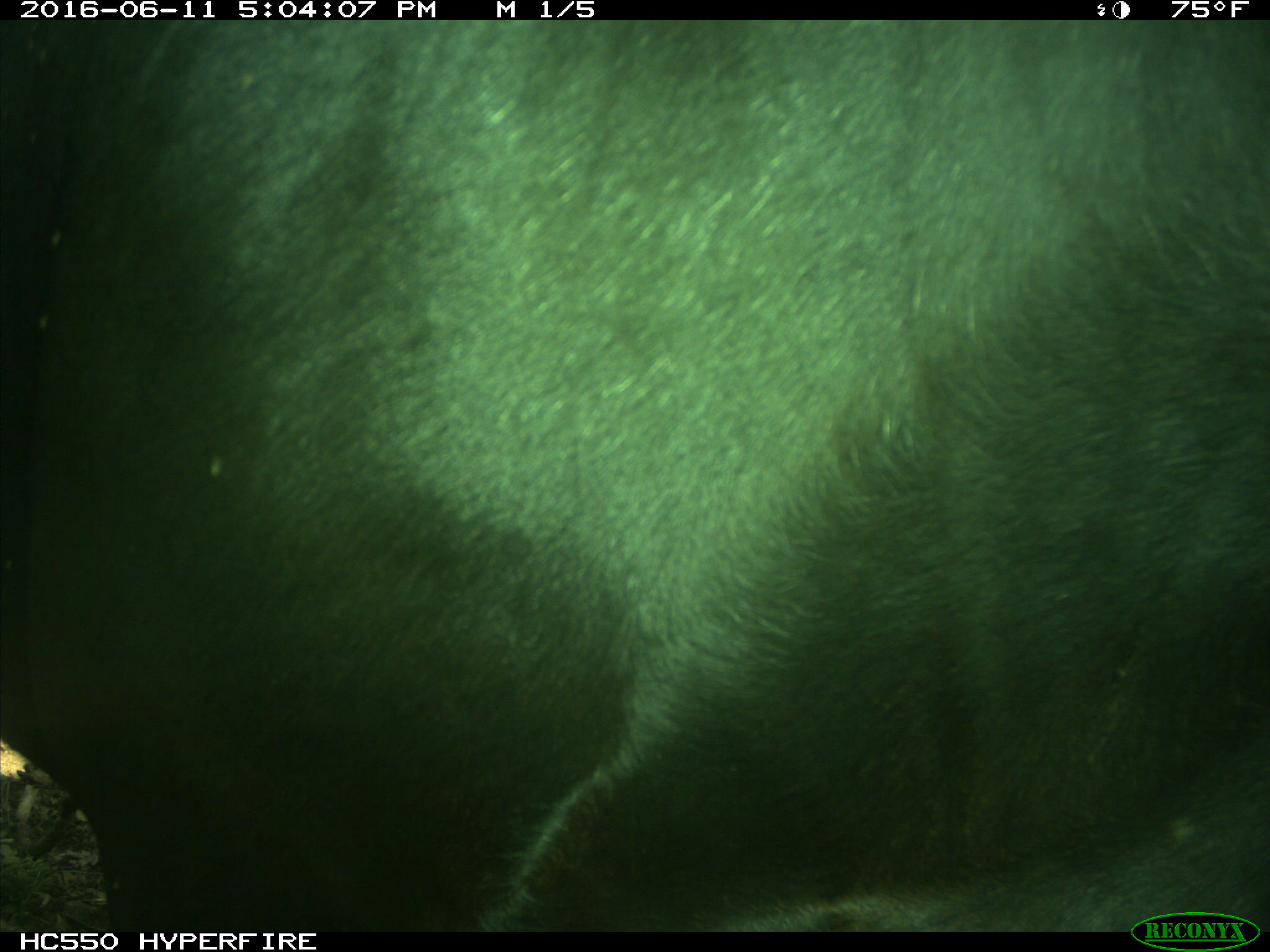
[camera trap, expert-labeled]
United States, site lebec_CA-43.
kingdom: Animalia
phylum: Chordata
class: Mammalia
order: Artiodactyla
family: Bovidae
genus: Bos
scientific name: Bos taurus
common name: domestic cow